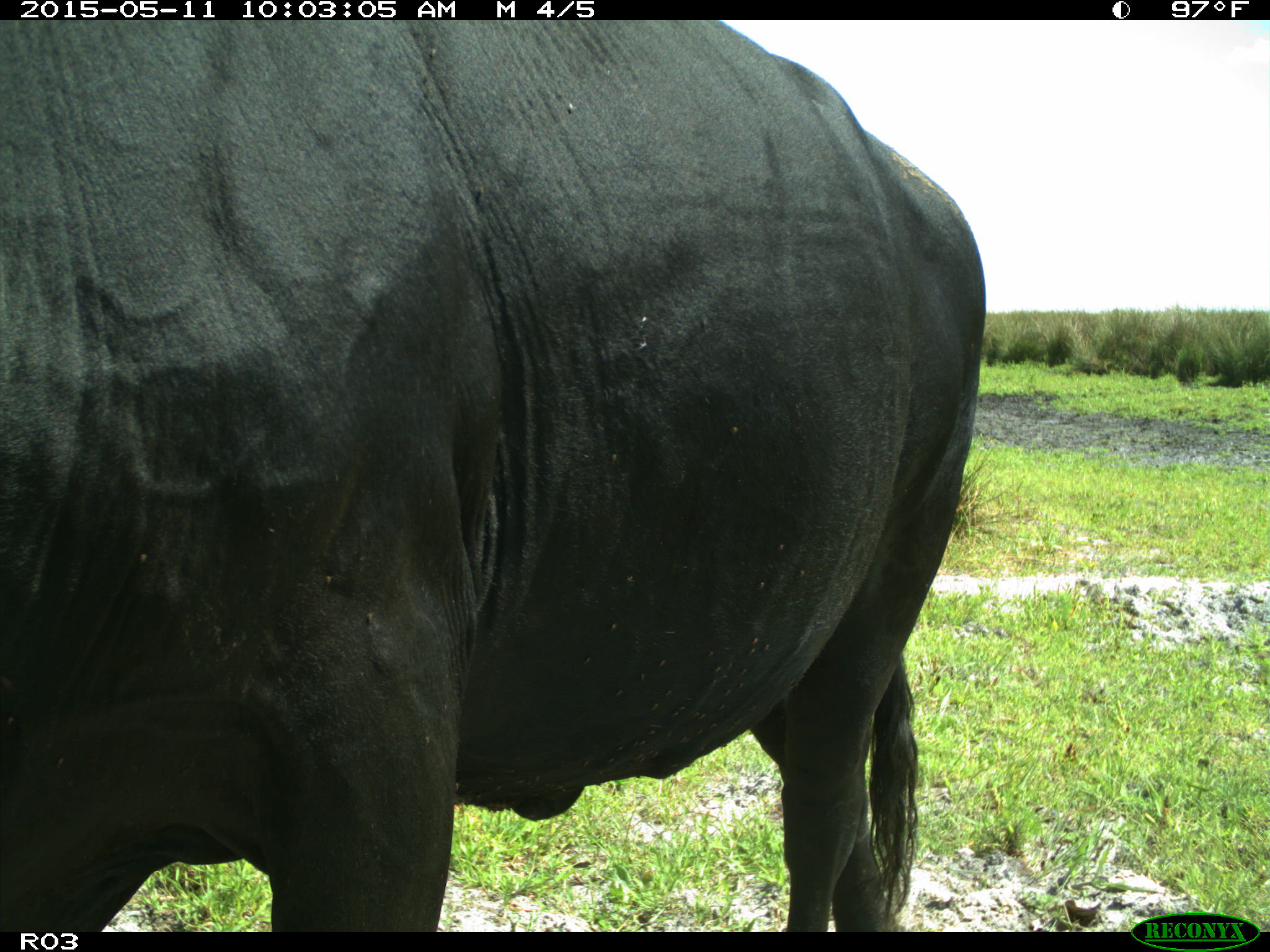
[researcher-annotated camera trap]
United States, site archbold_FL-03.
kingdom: Animalia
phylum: Chordata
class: Mammalia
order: Artiodactyla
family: Bovidae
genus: Bos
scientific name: Bos taurus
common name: domestic cow